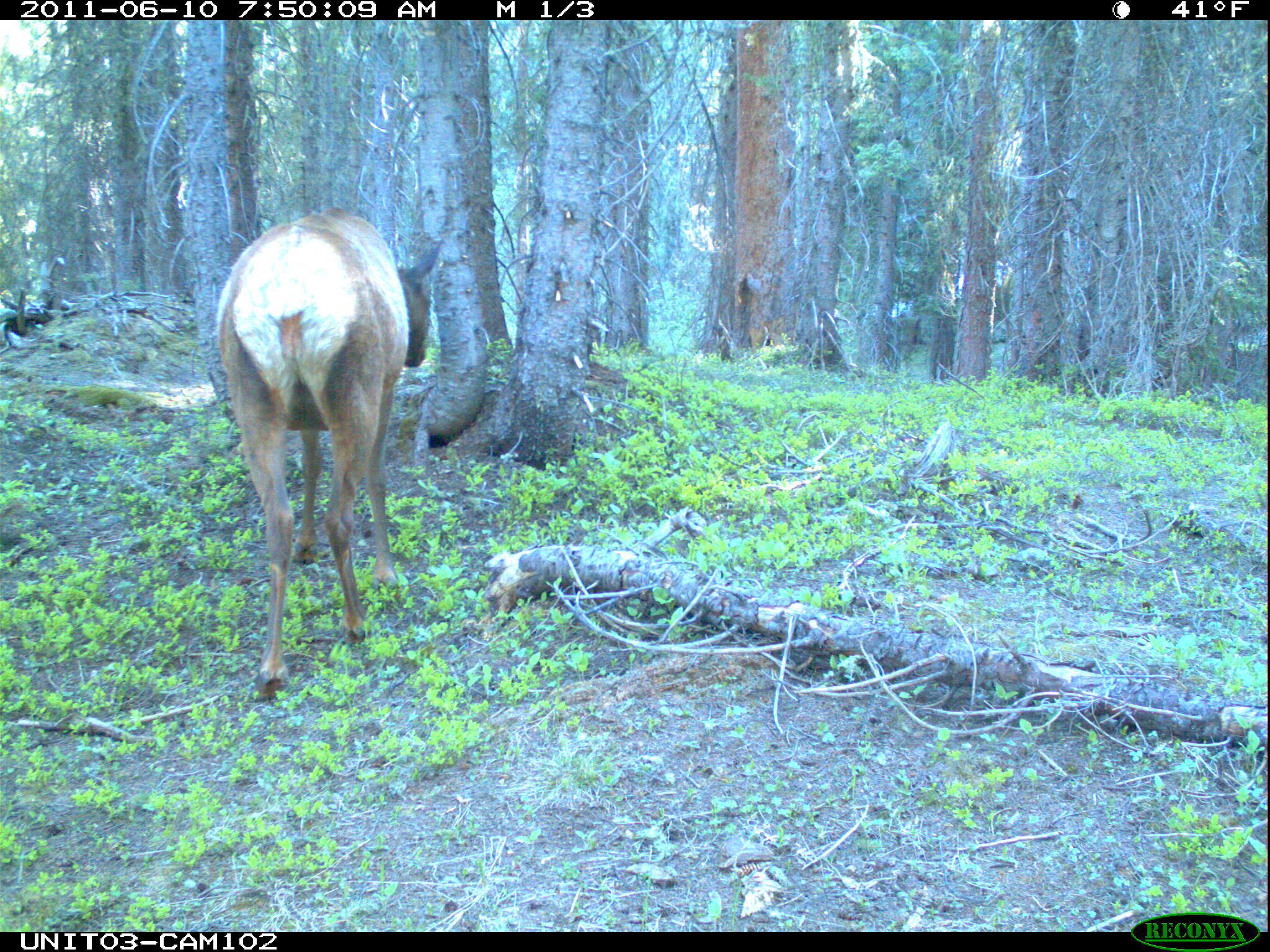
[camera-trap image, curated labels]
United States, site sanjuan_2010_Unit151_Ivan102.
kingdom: Animalia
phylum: Chordata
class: Mammalia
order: Artiodactyla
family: Cervidae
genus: Cervus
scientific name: Cervus elaphus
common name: red deer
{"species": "Cervus elaphus (red deer)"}